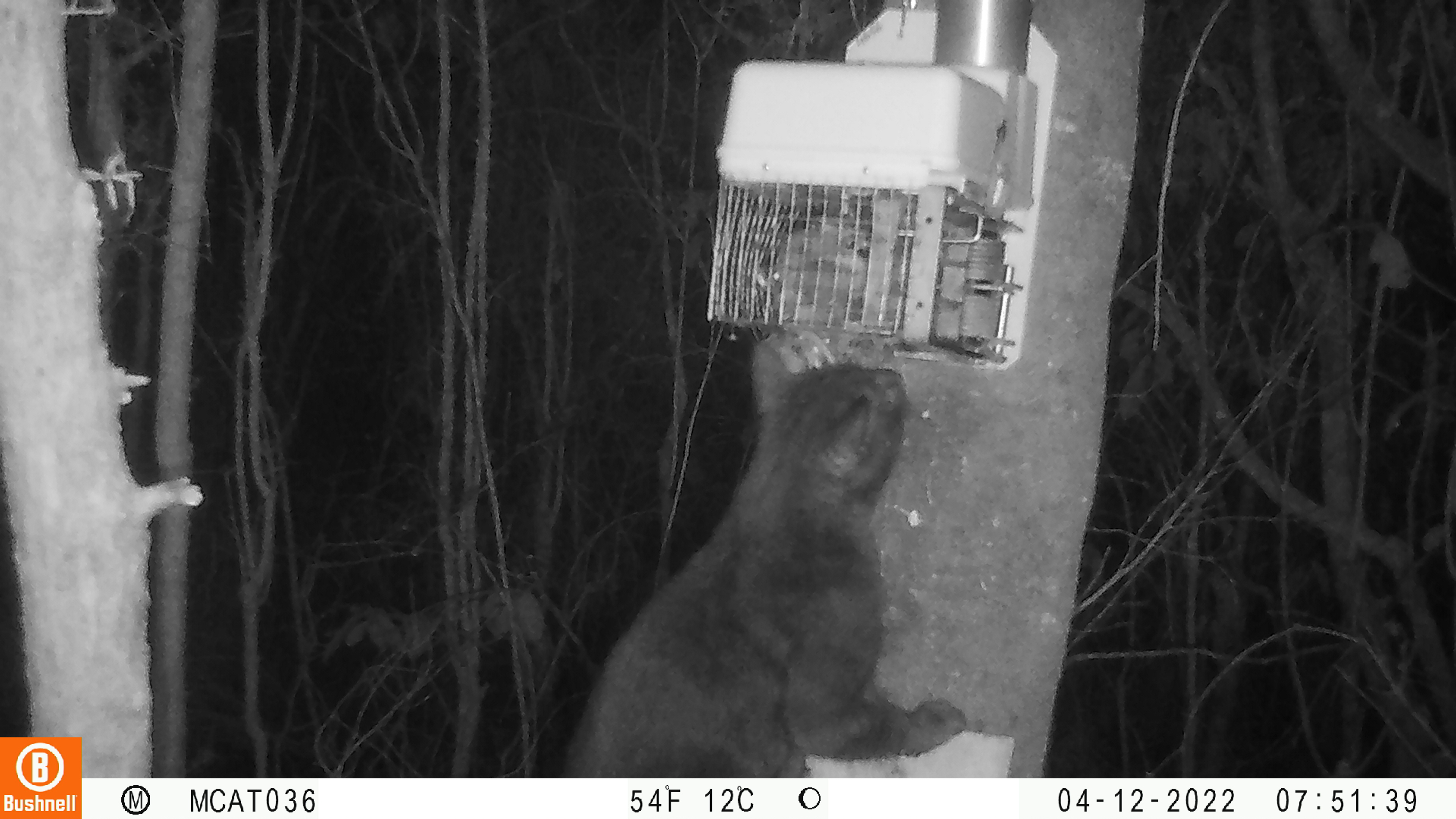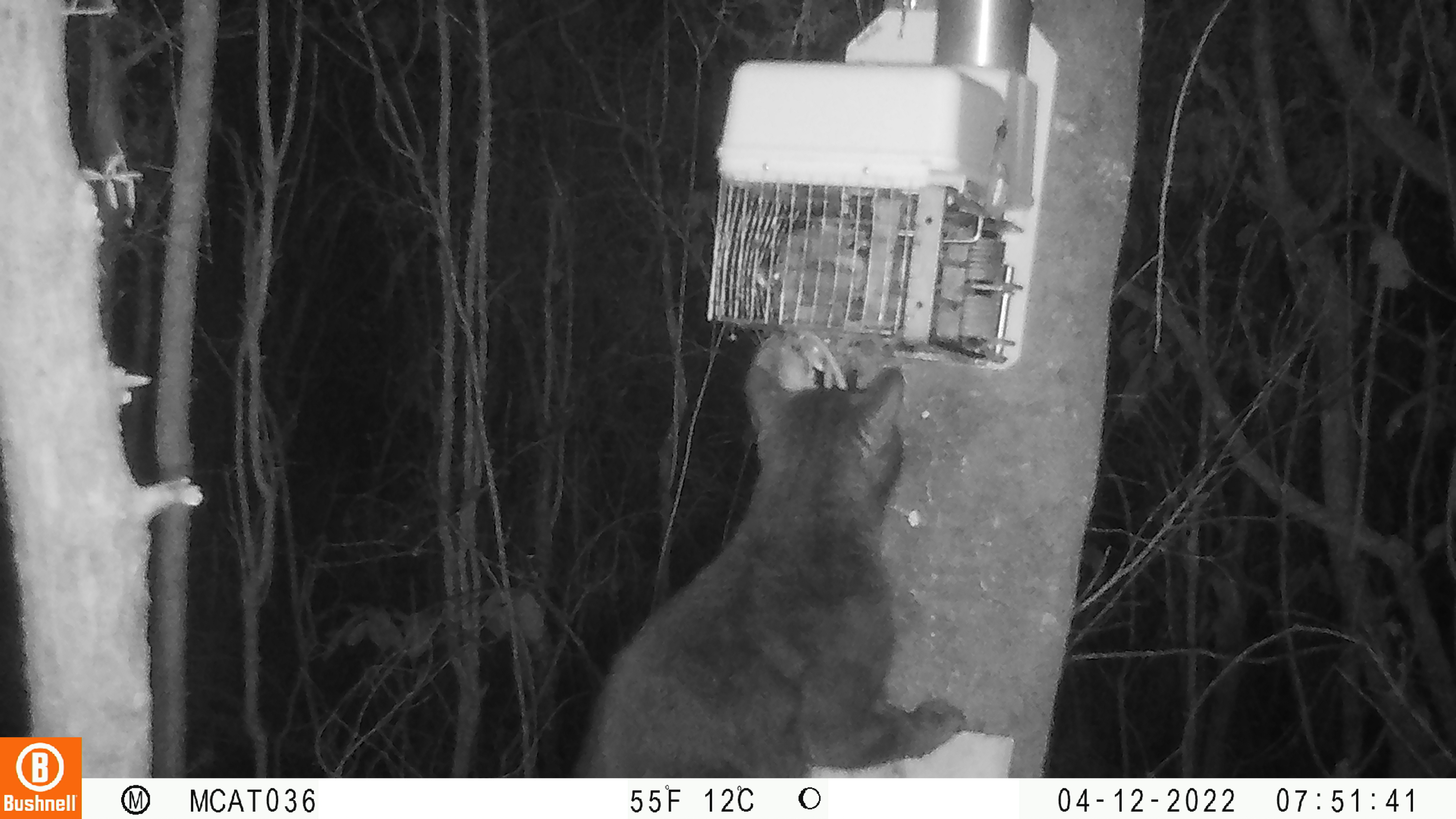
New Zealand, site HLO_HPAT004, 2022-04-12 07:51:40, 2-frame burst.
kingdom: Animalia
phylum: Chordata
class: Mammalia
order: Carnivora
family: Felidae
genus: Felis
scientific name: Felis catus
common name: domestic cat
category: cat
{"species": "cat (domestic cat) (Felis catus)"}